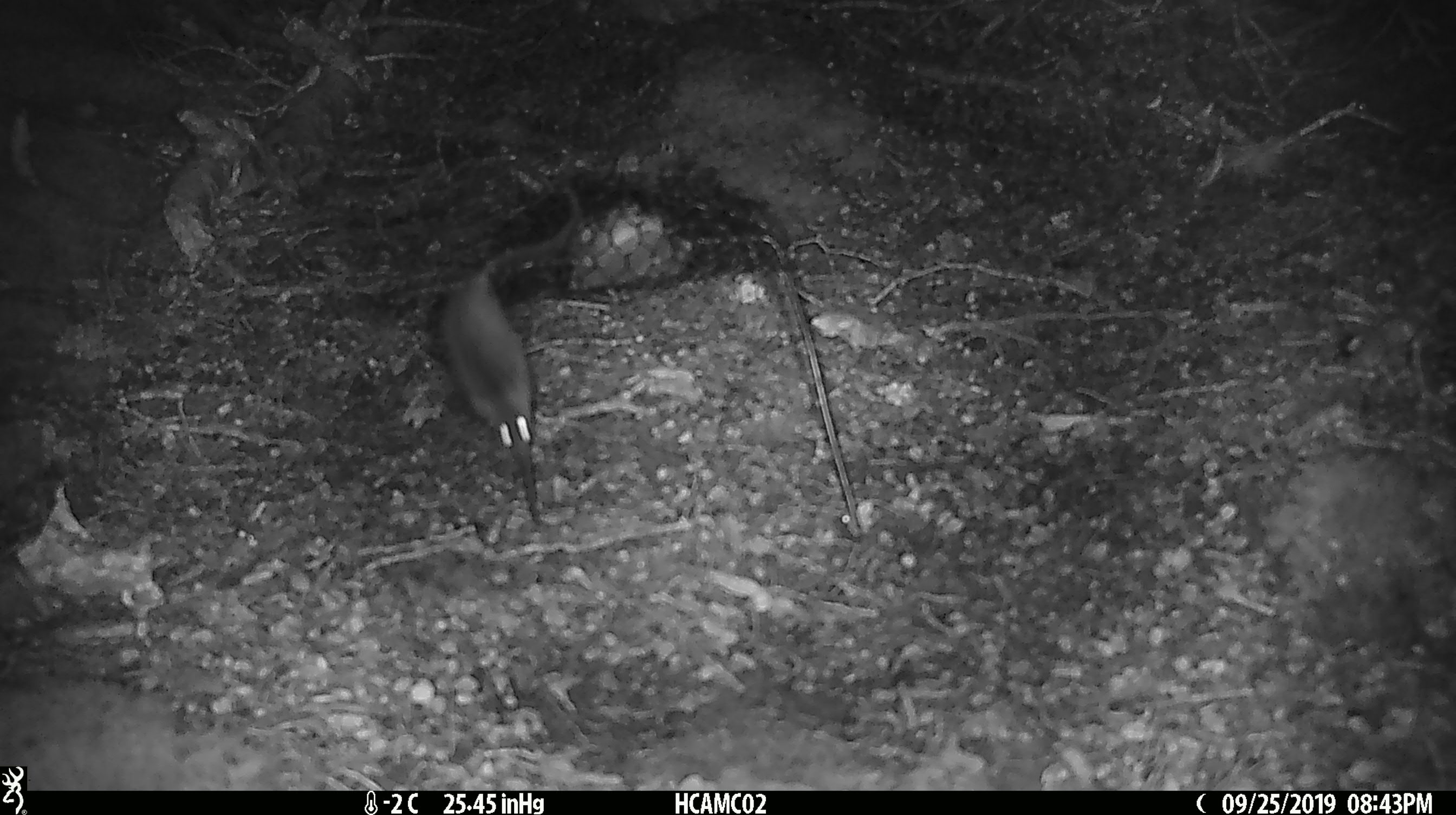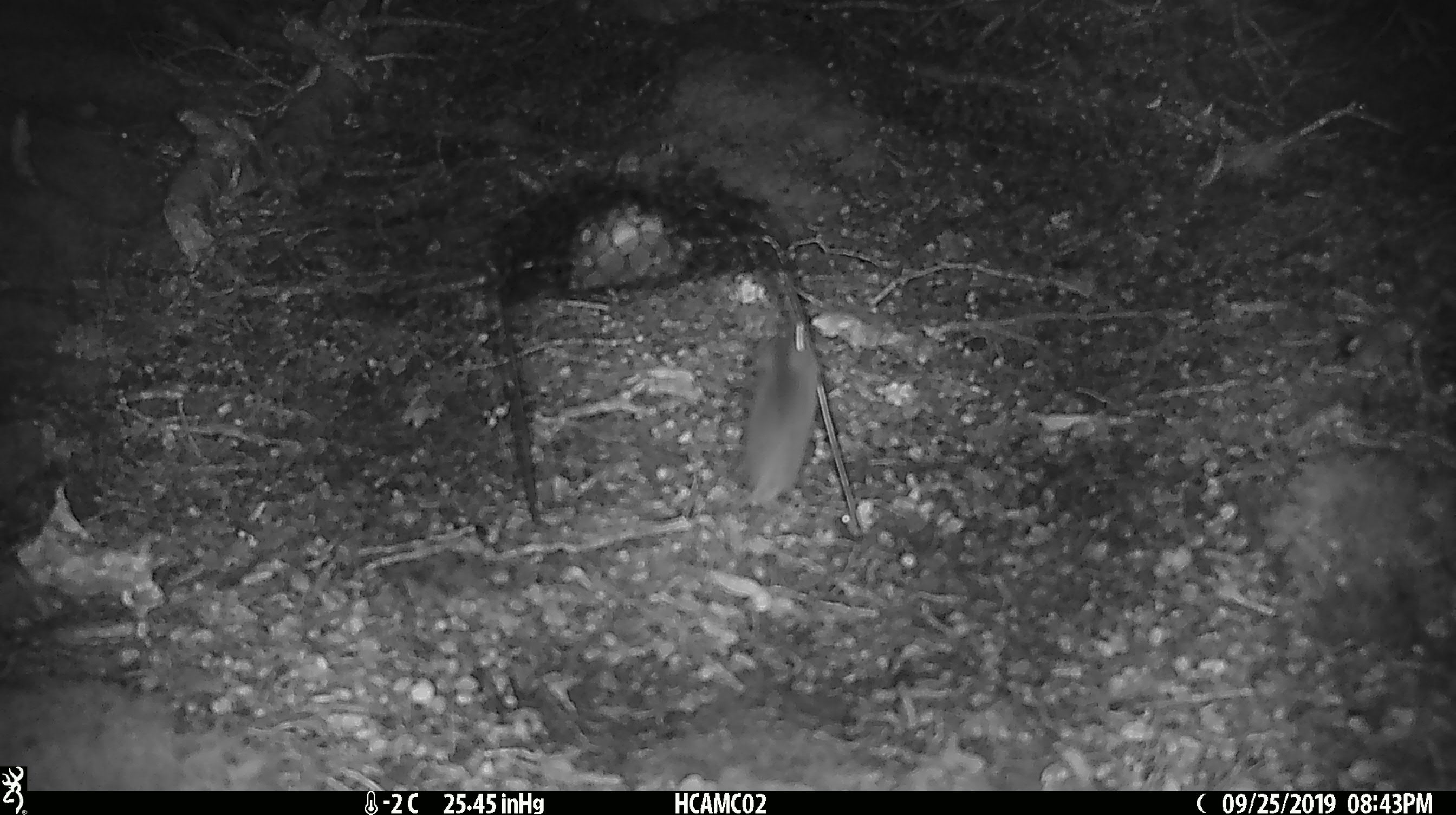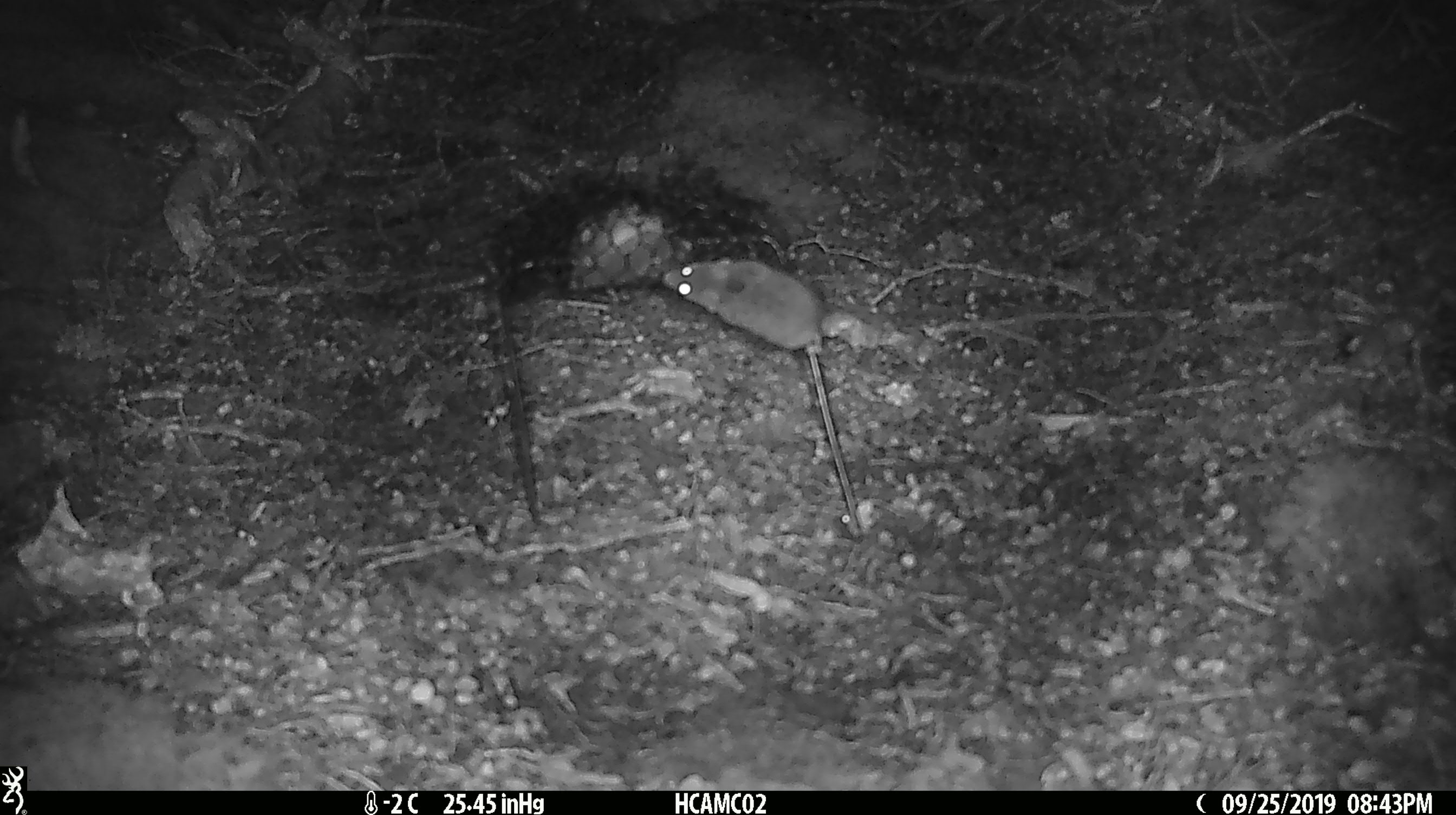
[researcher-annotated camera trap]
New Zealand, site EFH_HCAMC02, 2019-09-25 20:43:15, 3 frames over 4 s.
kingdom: Animalia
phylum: Chordata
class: Mammalia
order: Rodentia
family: Muridae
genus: Mus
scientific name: Mus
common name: mouse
Mouse (Mus).